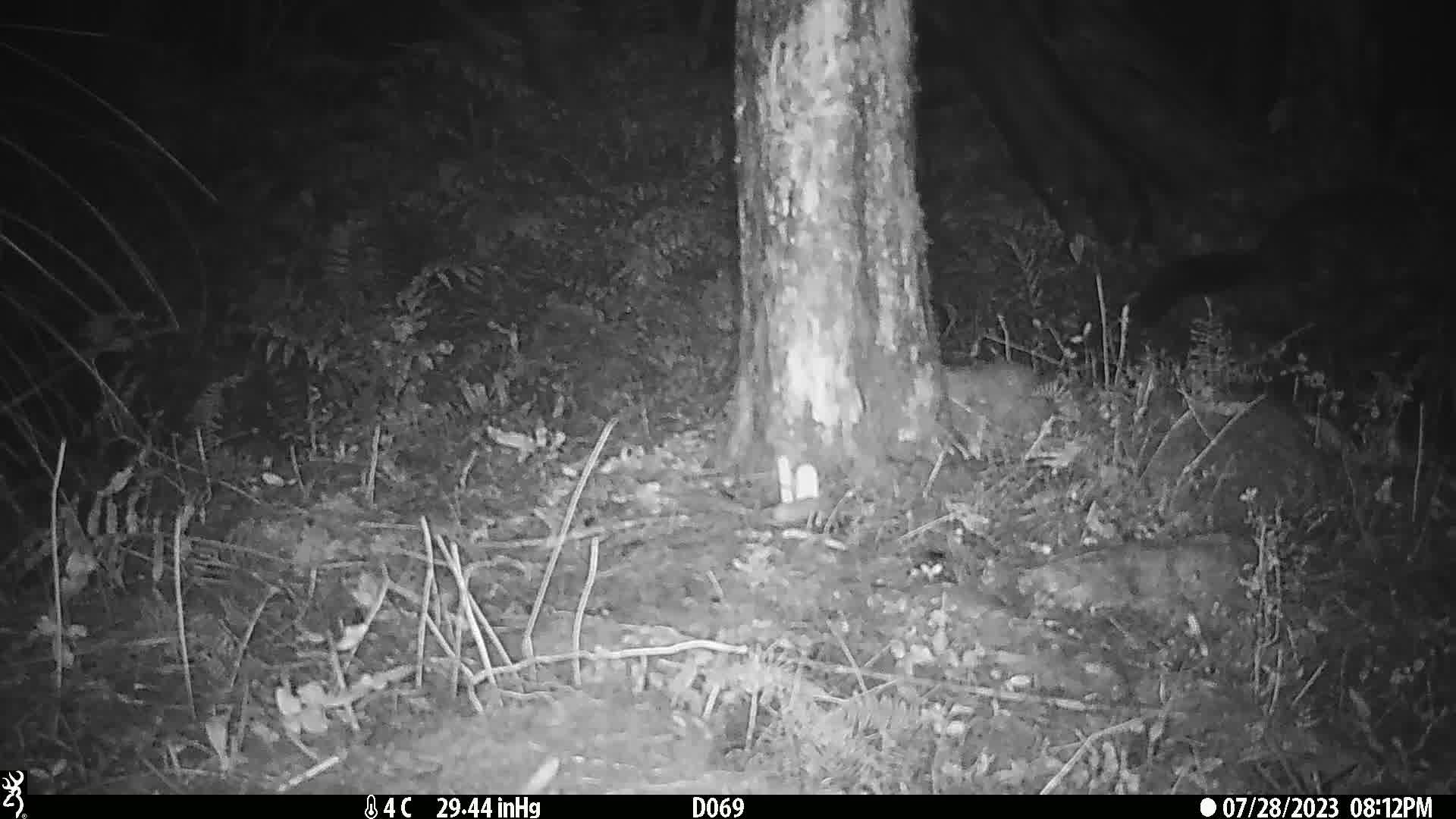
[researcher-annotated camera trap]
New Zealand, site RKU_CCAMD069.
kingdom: Animalia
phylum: Chordata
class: Mammalia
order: Diprotodontia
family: Phalangeridae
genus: Trichosurus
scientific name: Trichosurus vulpecula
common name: common brushtail possum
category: possum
Possum (common brushtail possum) (Trichosurus vulpecula).